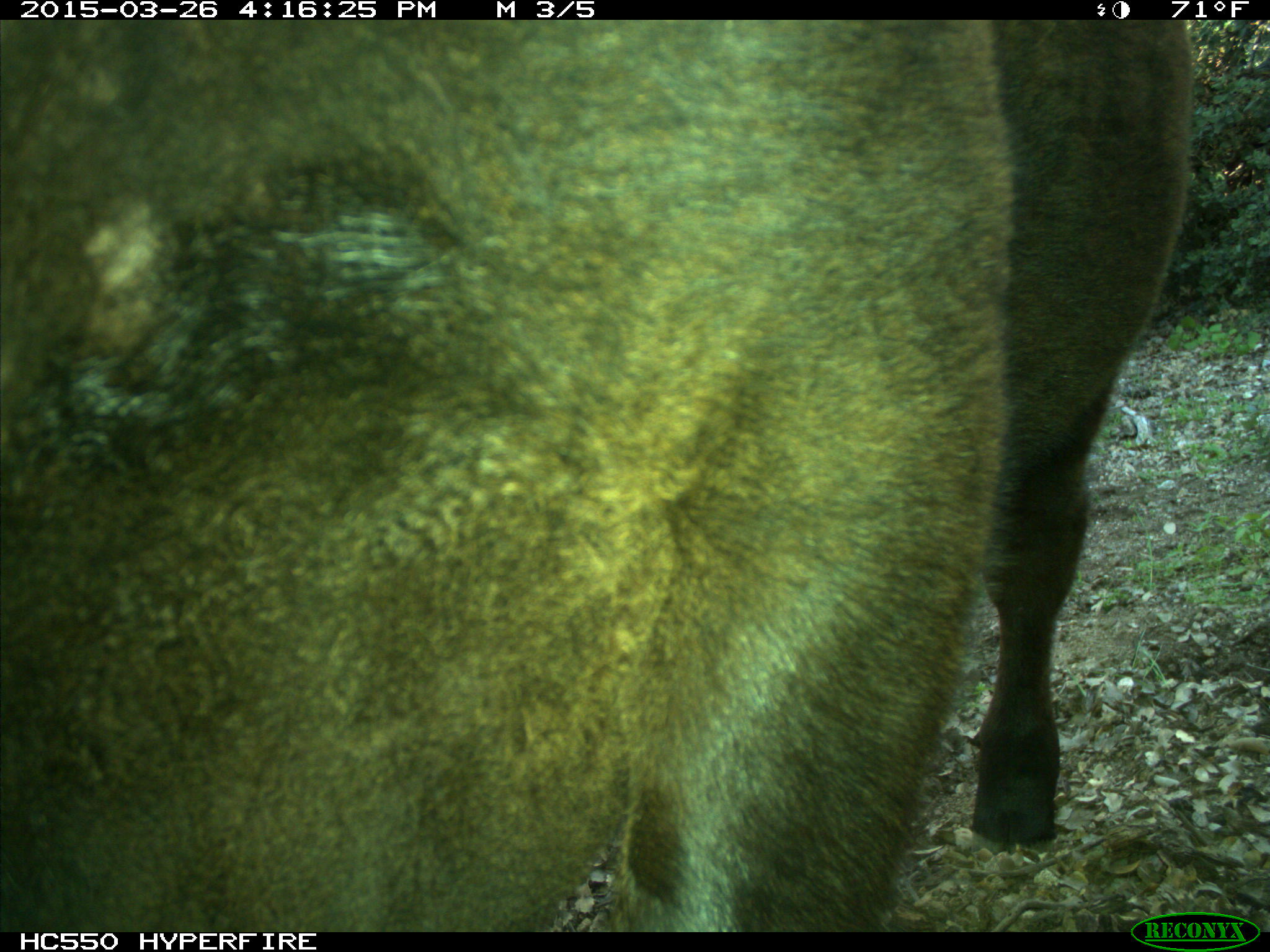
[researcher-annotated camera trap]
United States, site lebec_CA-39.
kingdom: Animalia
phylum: Chordata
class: Mammalia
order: Artiodactyla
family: Bovidae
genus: Bos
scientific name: Bos taurus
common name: domestic cow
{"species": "Bos taurus (domestic cow)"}